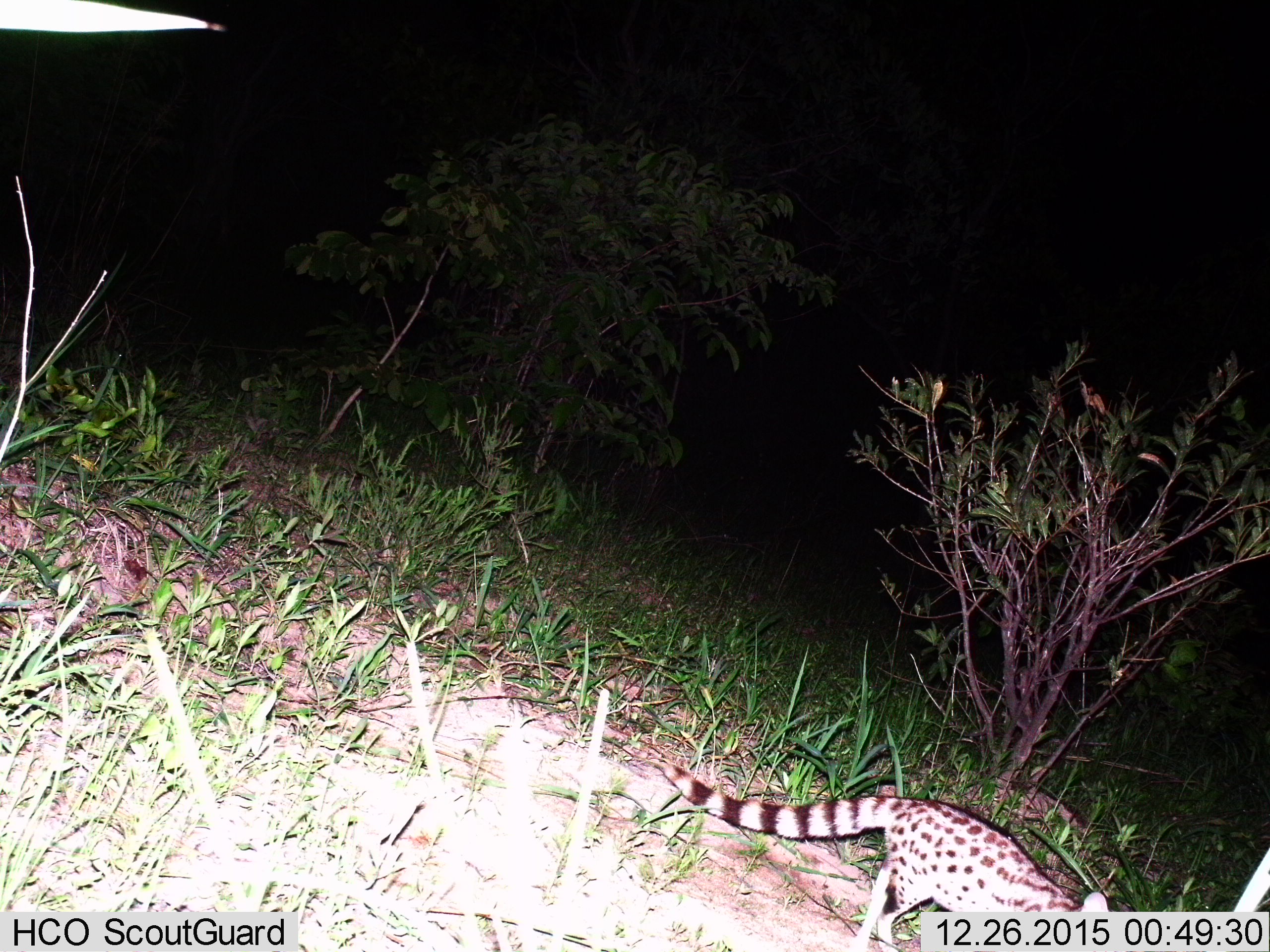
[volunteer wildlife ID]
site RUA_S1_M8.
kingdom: Animalia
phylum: Chordata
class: Mammalia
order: Carnivora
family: Viverridae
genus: Genetta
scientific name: Genetta genetta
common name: small-spotted genet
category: genetcommonsmallspotted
Genetcommonsmallspotted (small-spotted genet) (Genetta genetta), count 1. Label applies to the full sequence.